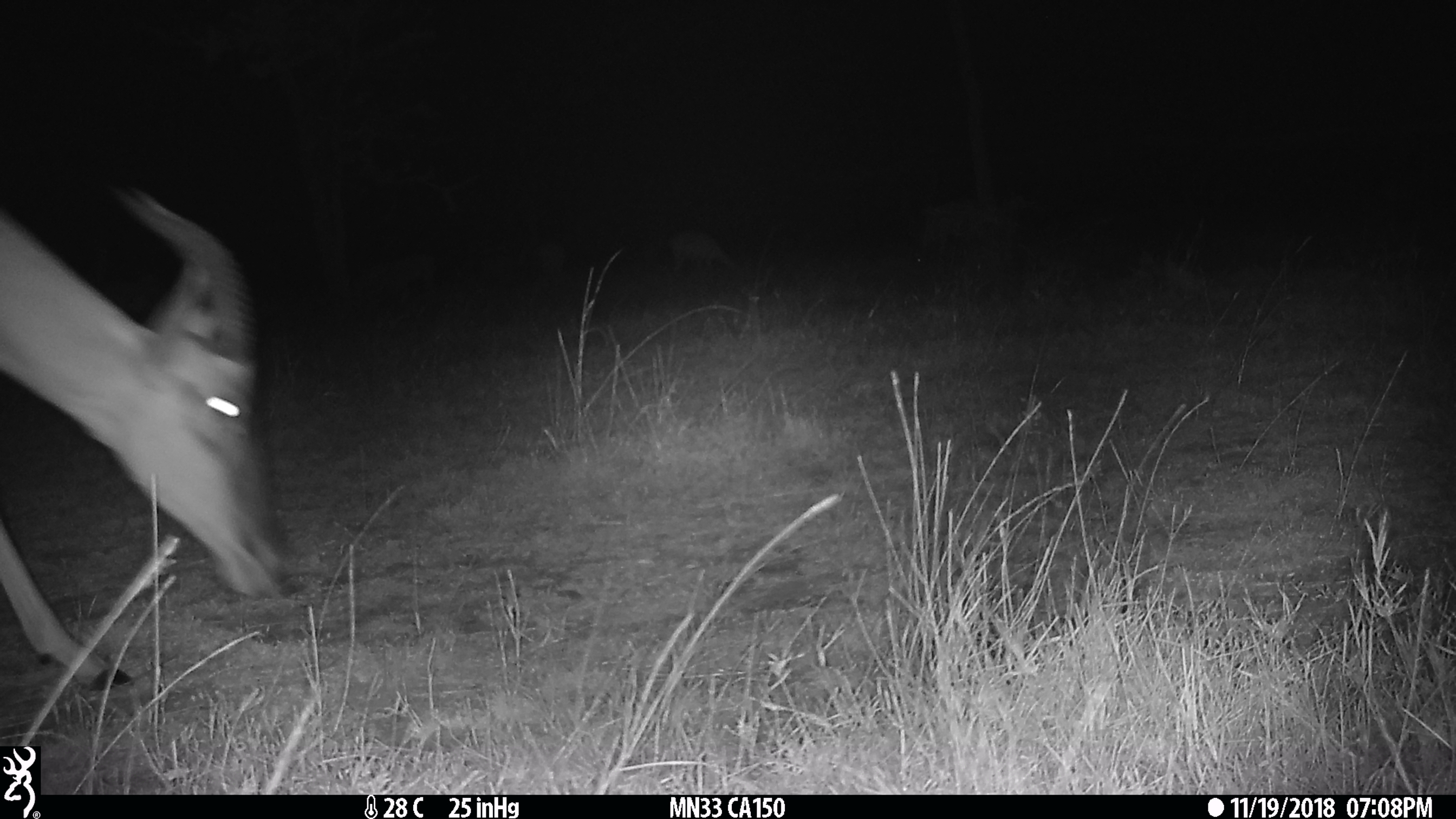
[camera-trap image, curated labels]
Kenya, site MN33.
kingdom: Animalia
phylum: Chordata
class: Mammalia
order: Artiodactyla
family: Bovidae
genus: Damaliscus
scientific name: Damaliscus lunatus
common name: topi